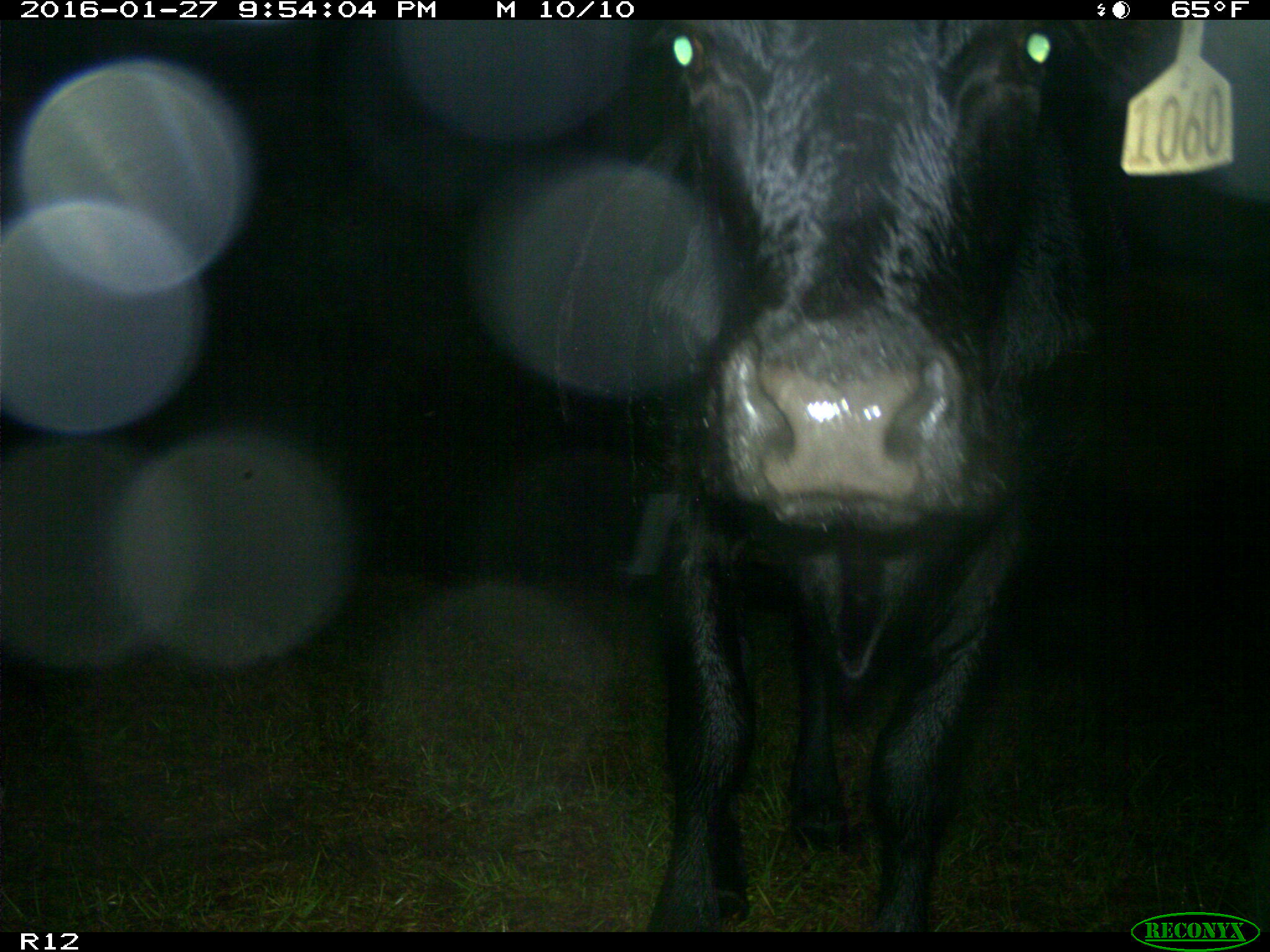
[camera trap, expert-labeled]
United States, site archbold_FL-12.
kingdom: Animalia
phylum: Chordata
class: Mammalia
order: Artiodactyla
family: Bovidae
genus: Bos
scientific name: Bos taurus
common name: domestic cow